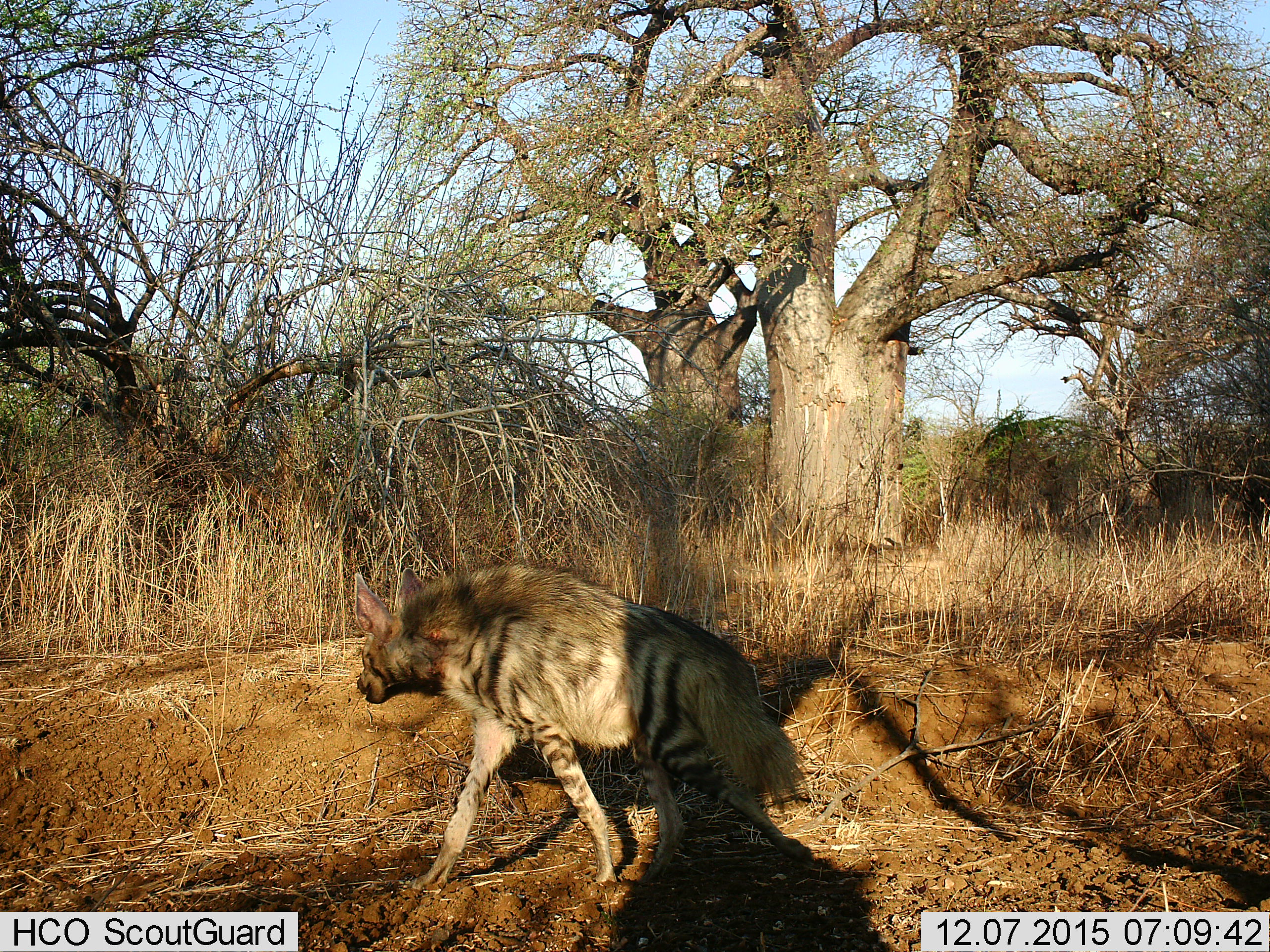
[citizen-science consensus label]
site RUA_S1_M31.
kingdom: Animalia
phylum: Chordata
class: Mammalia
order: Carnivora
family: Hyaenidae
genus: Hyaena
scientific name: Hyaena hyaena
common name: striped hyena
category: hyenastriped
Hyenastriped (striped hyena) (Hyaena hyaena), count 1. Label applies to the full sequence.